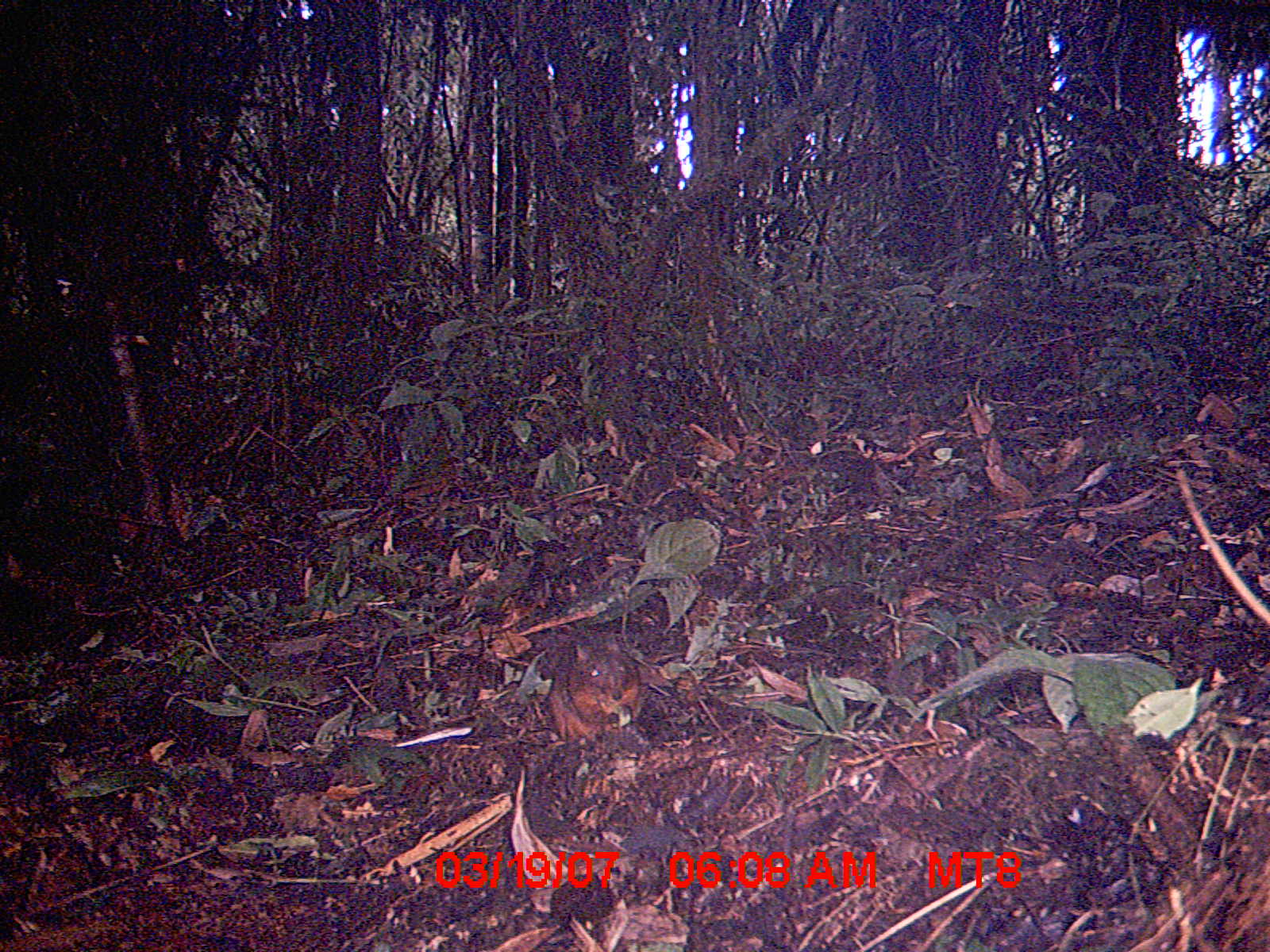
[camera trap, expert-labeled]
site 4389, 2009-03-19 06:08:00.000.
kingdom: Animalia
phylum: Chordata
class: Mammalia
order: Rodentia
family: Nesomyidae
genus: Nesomys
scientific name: Nesomys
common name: nesomys rodents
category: nesomys sp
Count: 1.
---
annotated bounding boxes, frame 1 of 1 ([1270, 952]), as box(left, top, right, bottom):
nesomys sp: box(546, 634, 644, 740)